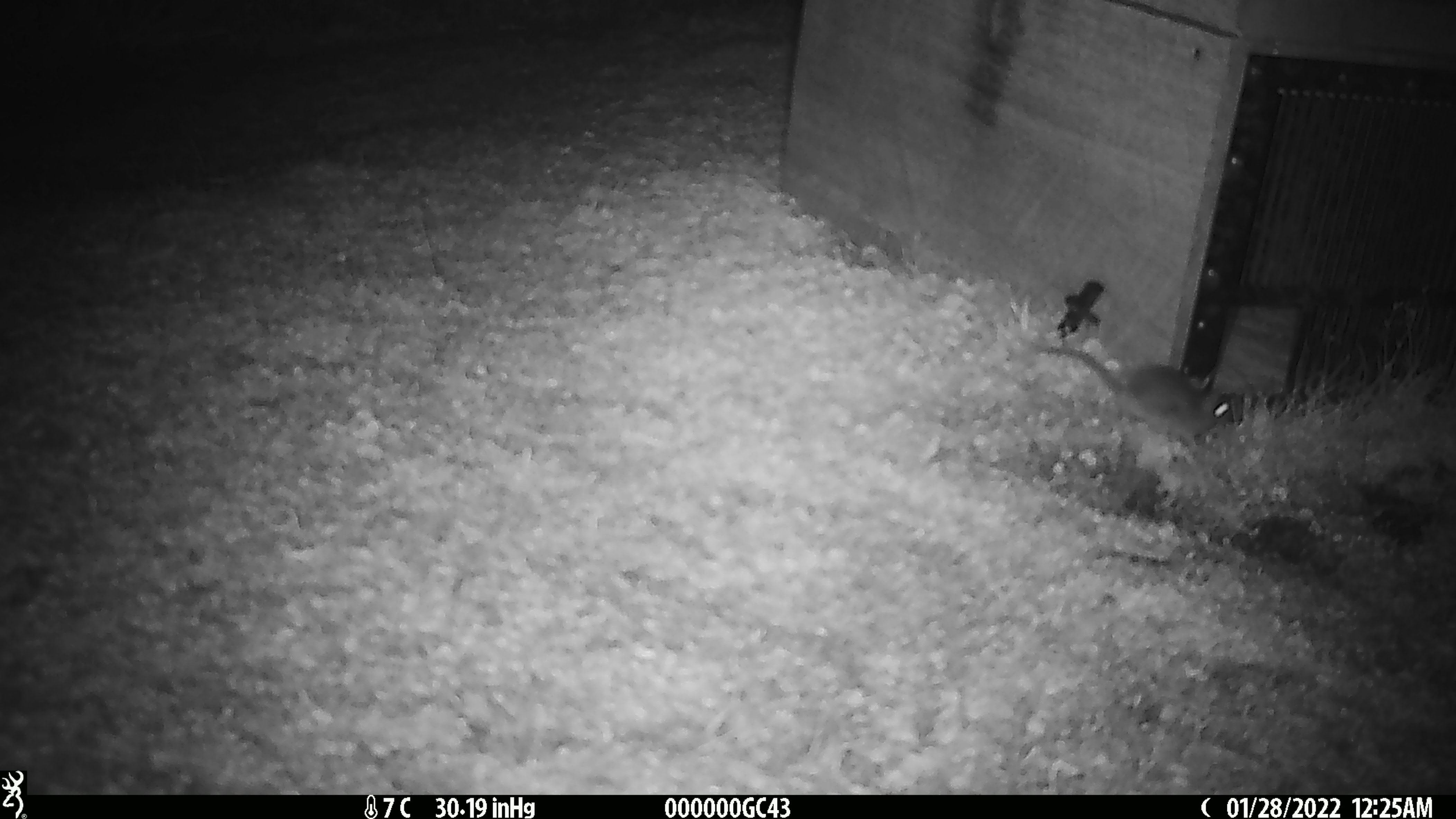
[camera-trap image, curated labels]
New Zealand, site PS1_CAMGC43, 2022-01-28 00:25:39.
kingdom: Animalia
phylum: Chordata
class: Mammalia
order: Rodentia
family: Muridae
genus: Mus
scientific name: Mus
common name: mouse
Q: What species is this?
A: Mouse (Mus).